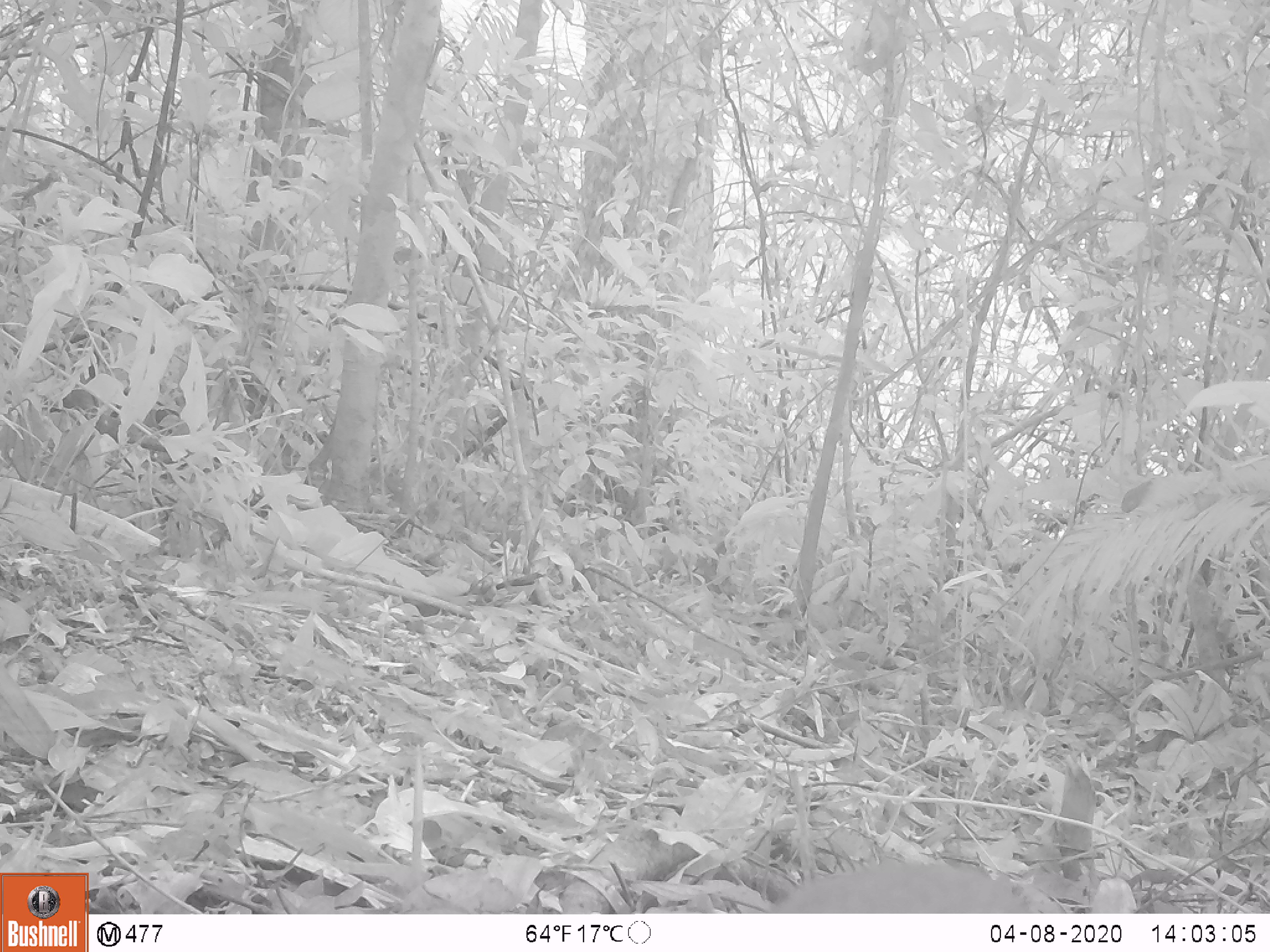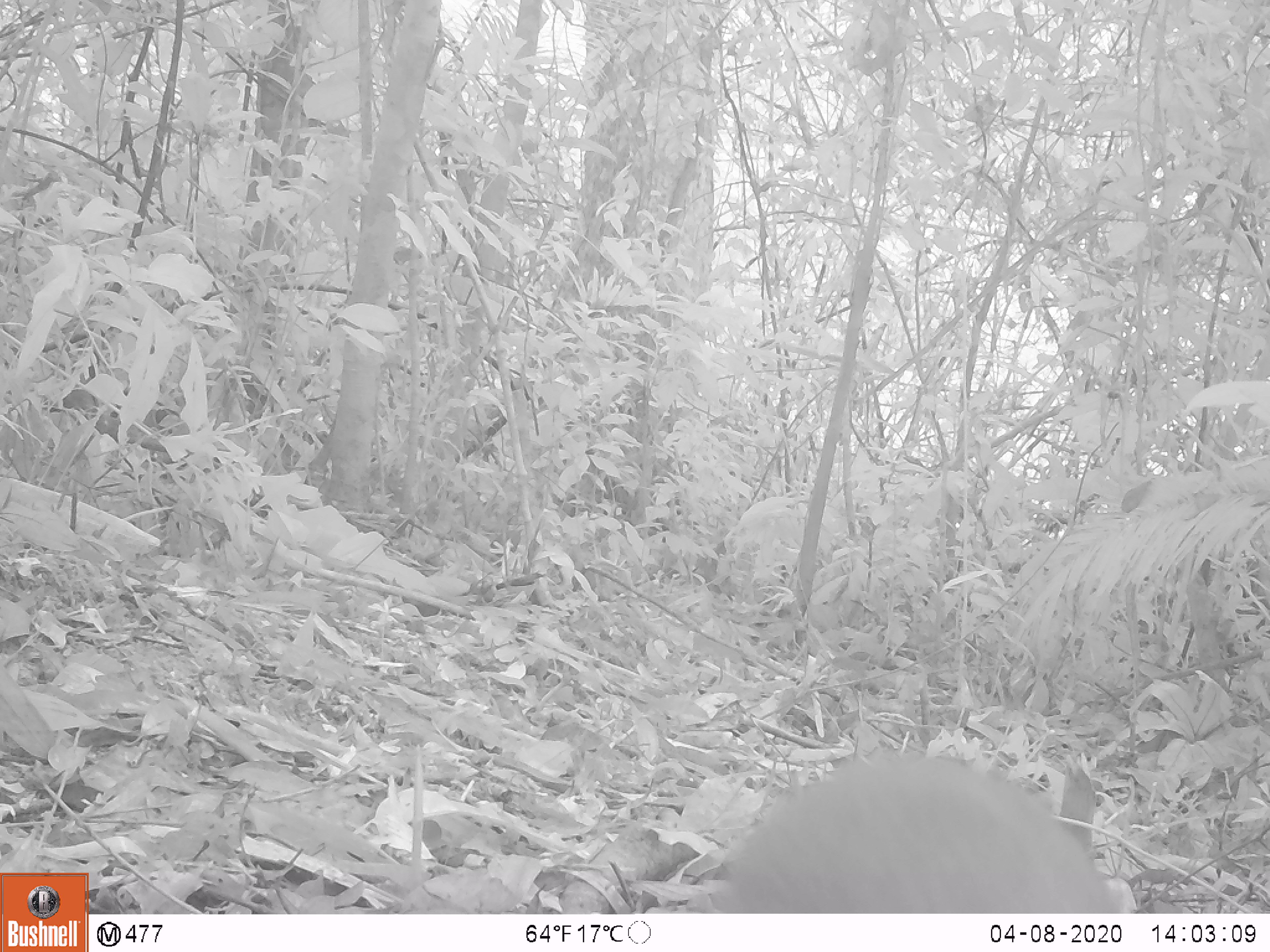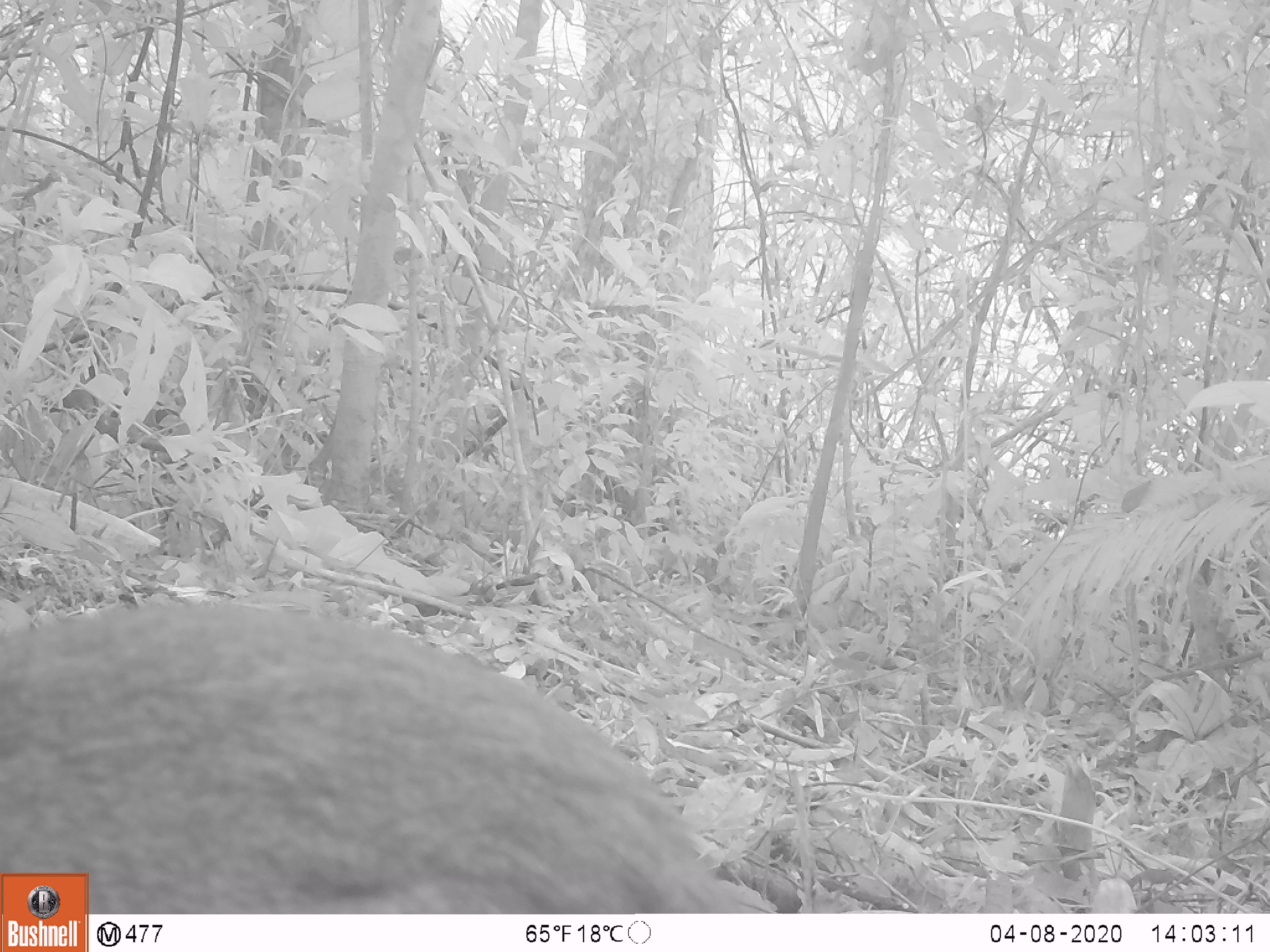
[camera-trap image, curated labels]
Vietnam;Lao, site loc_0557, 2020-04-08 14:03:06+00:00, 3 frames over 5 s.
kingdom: Animalia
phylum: Chordata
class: Mammalia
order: Artiodactyla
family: Tragulidae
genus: Moschiola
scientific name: Moschiola meminna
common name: chevrotain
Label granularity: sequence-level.